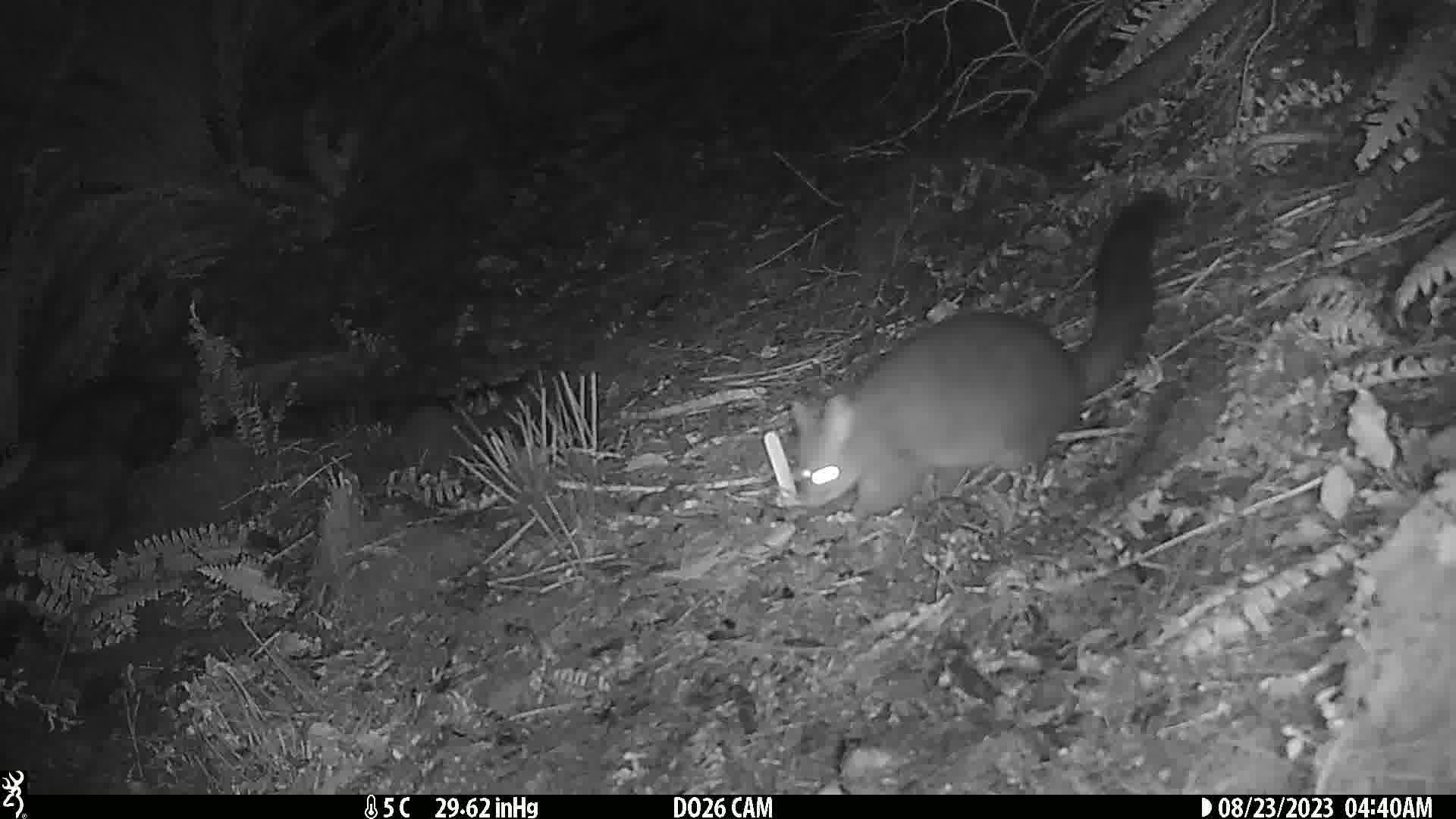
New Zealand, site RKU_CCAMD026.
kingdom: Animalia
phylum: Chordata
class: Mammalia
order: Diprotodontia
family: Phalangeridae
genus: Trichosurus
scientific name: Trichosurus vulpecula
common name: common brushtail possum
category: possum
Possum (common brushtail possum) (Trichosurus vulpecula).